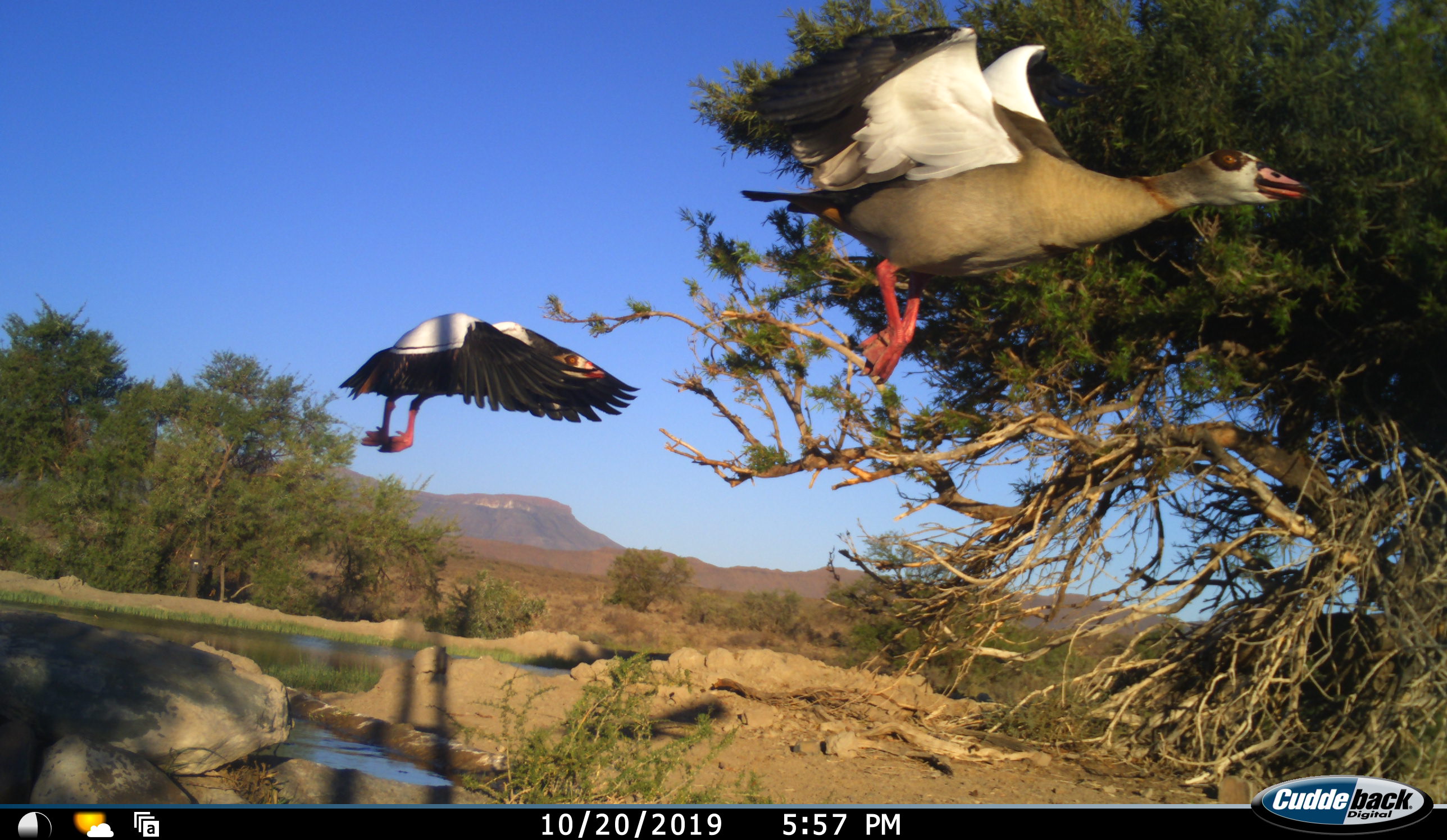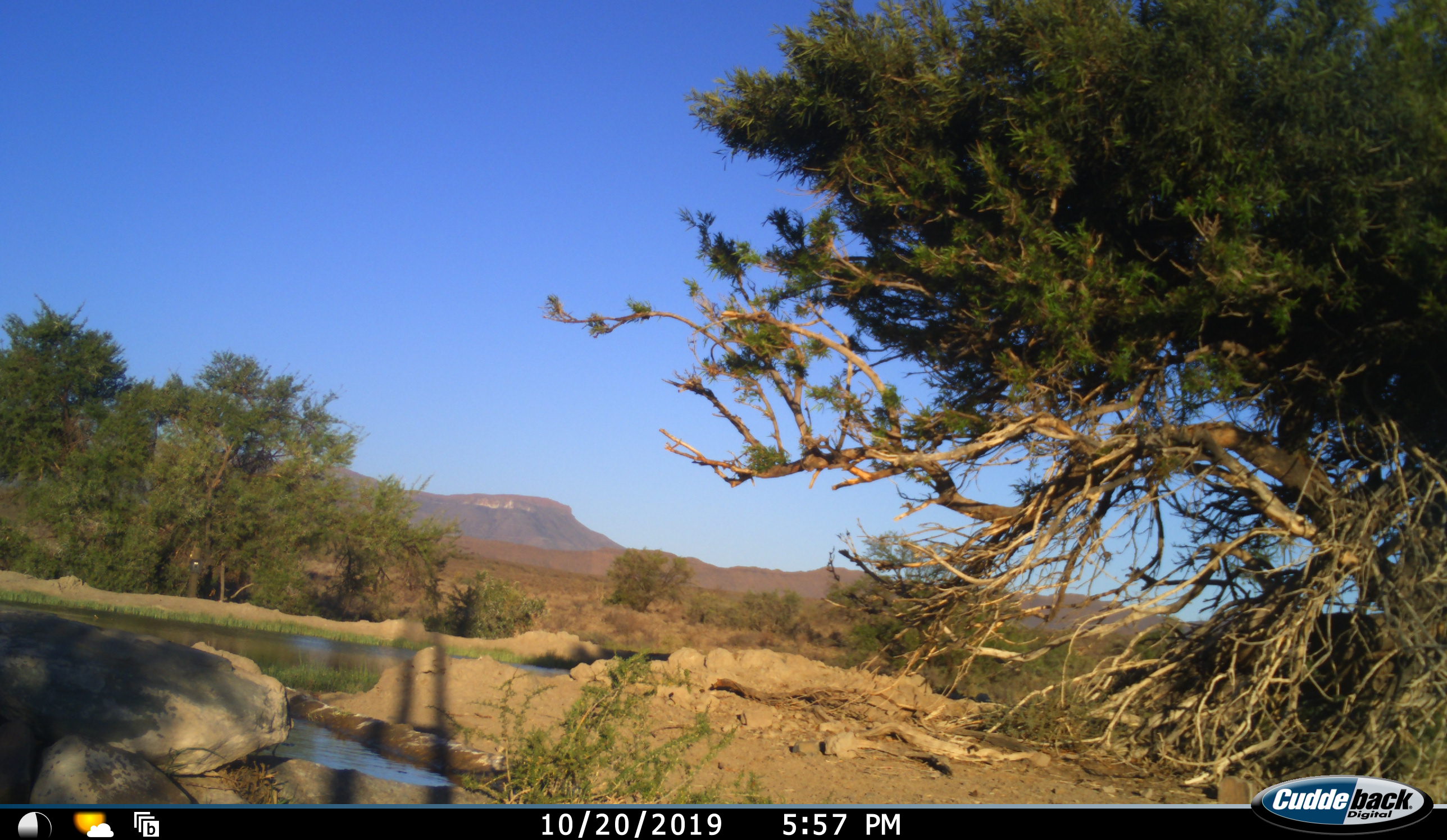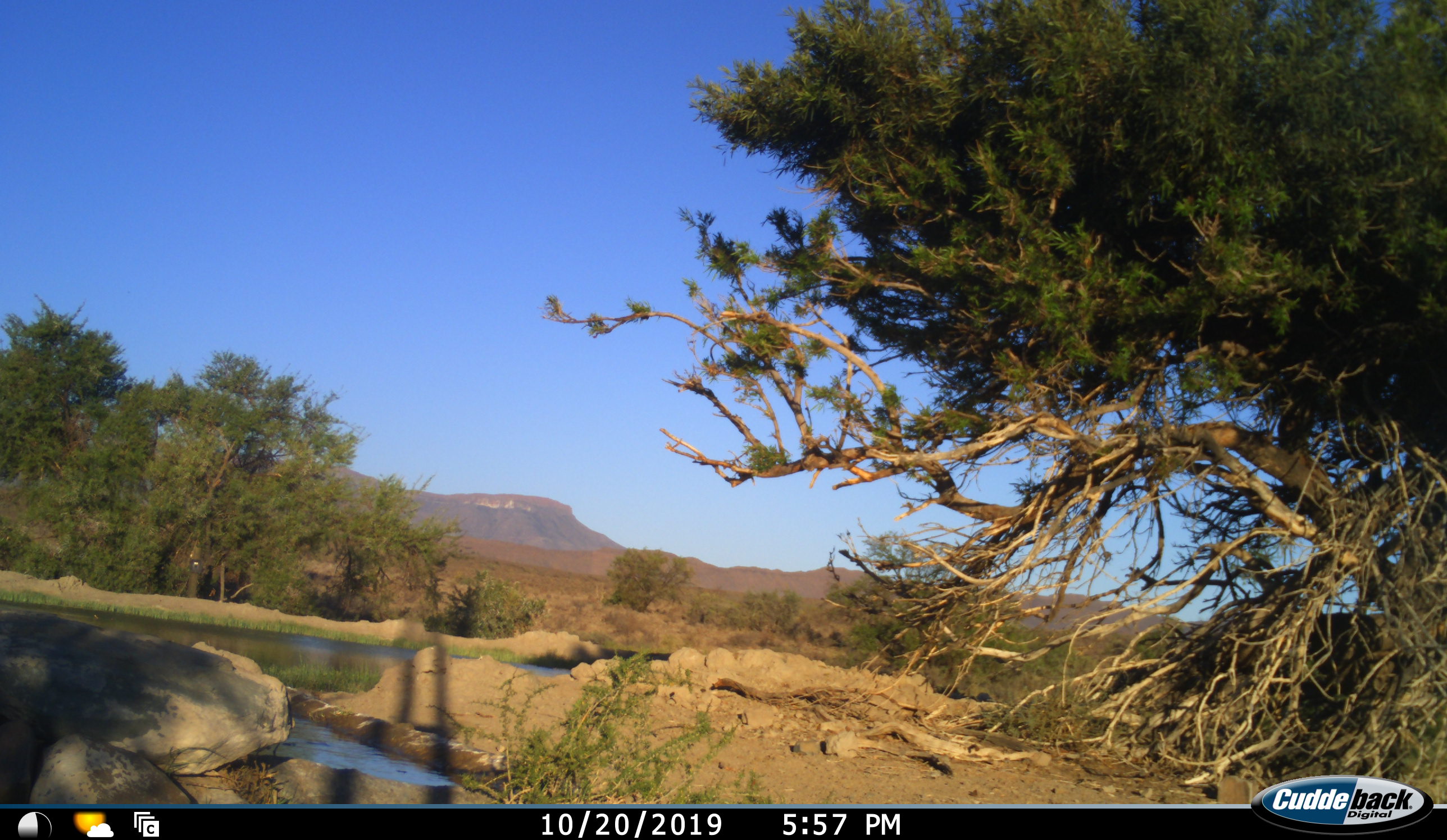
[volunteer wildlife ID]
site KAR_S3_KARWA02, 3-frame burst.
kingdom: Animalia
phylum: Chordata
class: Aves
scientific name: Aves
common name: bird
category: birdother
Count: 2.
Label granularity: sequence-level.